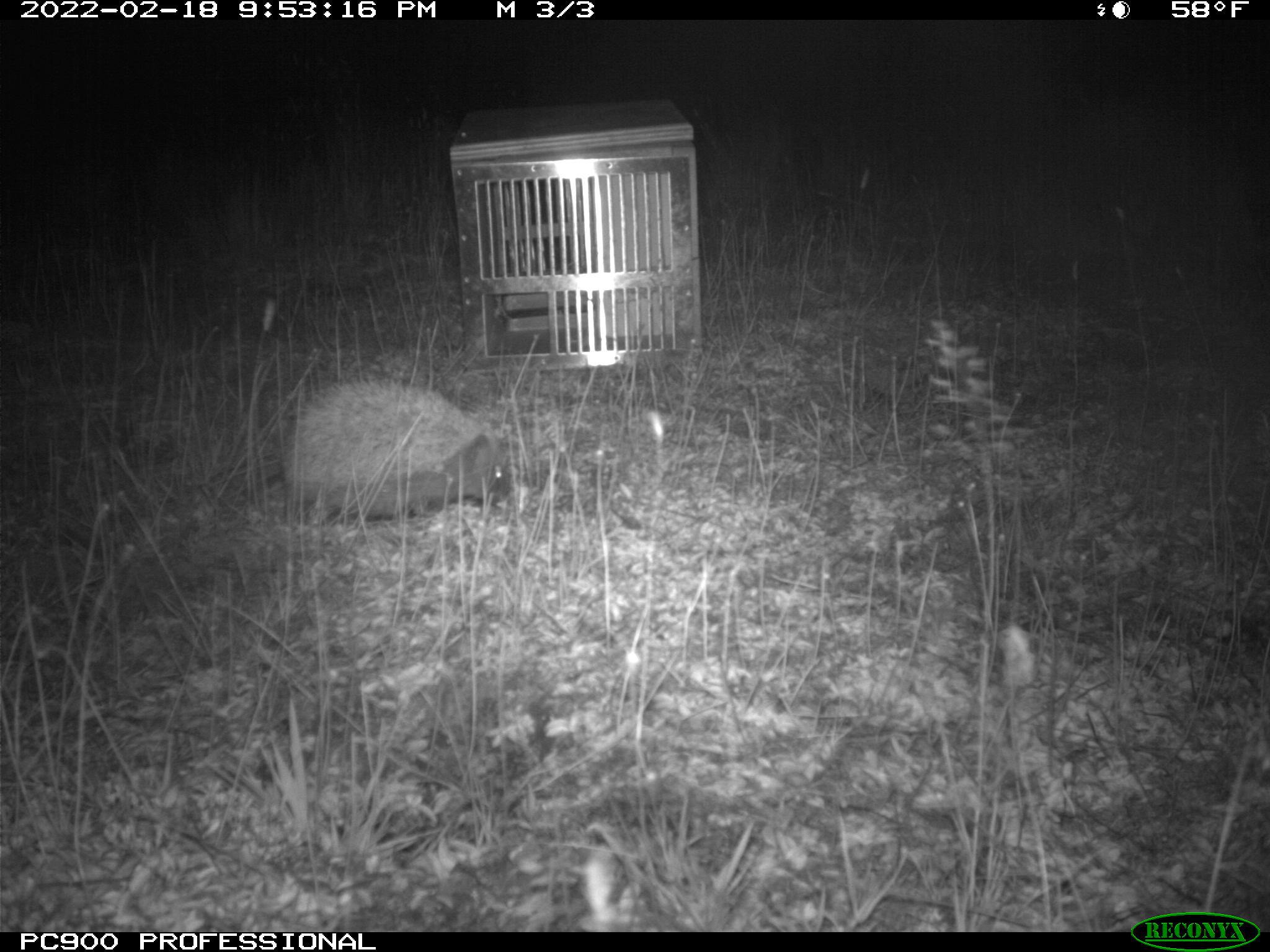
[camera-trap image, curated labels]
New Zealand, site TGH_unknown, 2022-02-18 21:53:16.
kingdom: Animalia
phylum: Chordata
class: Mammalia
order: Eulipotyphla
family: Erinaceidae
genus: Erinaceus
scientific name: Erinaceus europaeus europaeus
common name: european hedgehog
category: hedgehog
Hedgehog (european hedgehog) (Erinaceus europaeus europaeus).